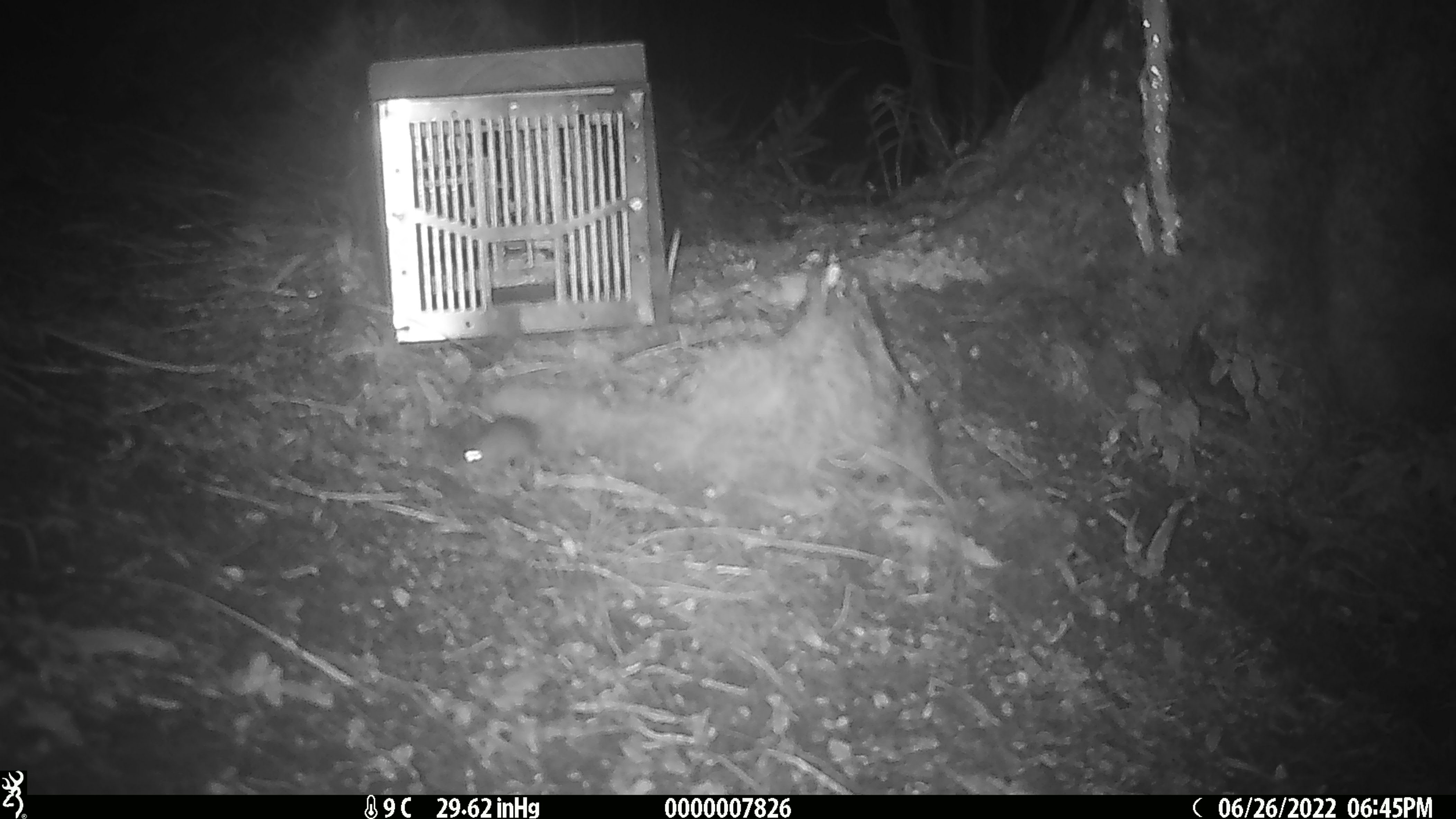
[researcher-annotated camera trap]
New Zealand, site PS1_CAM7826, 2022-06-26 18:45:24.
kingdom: Animalia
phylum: Chordata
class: Mammalia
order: Rodentia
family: Muridae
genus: Mus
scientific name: Mus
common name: mouse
Mouse (Mus).